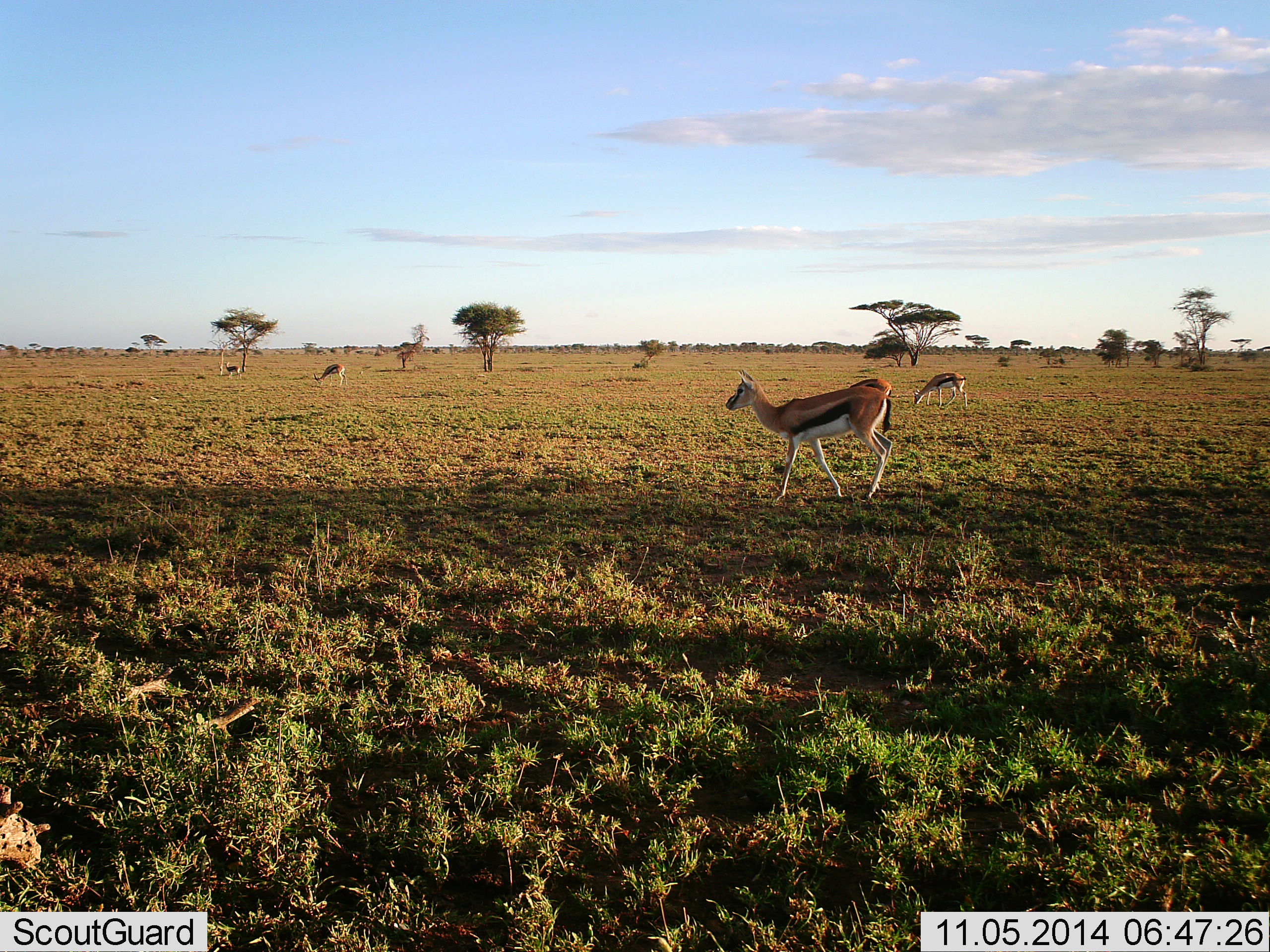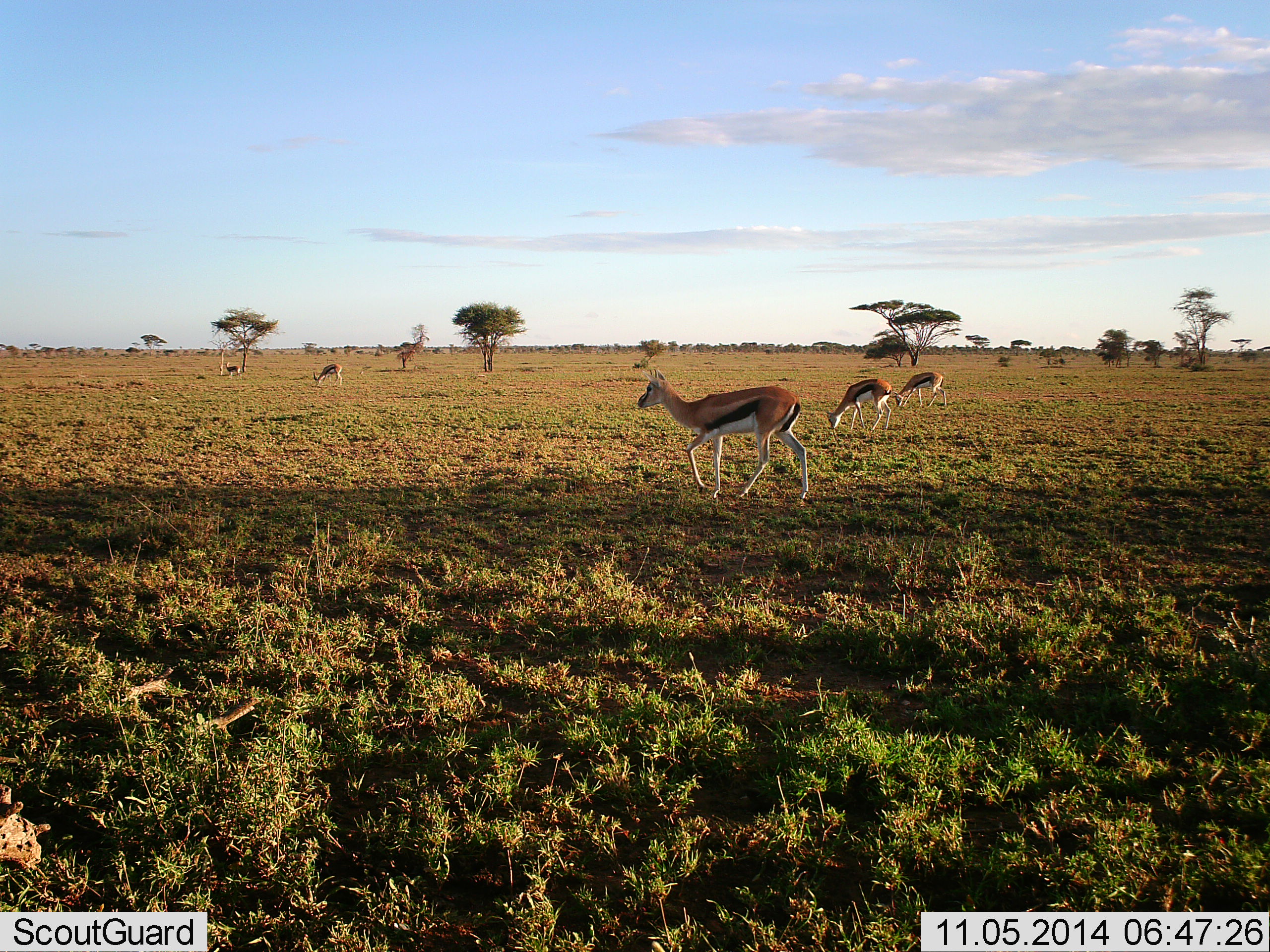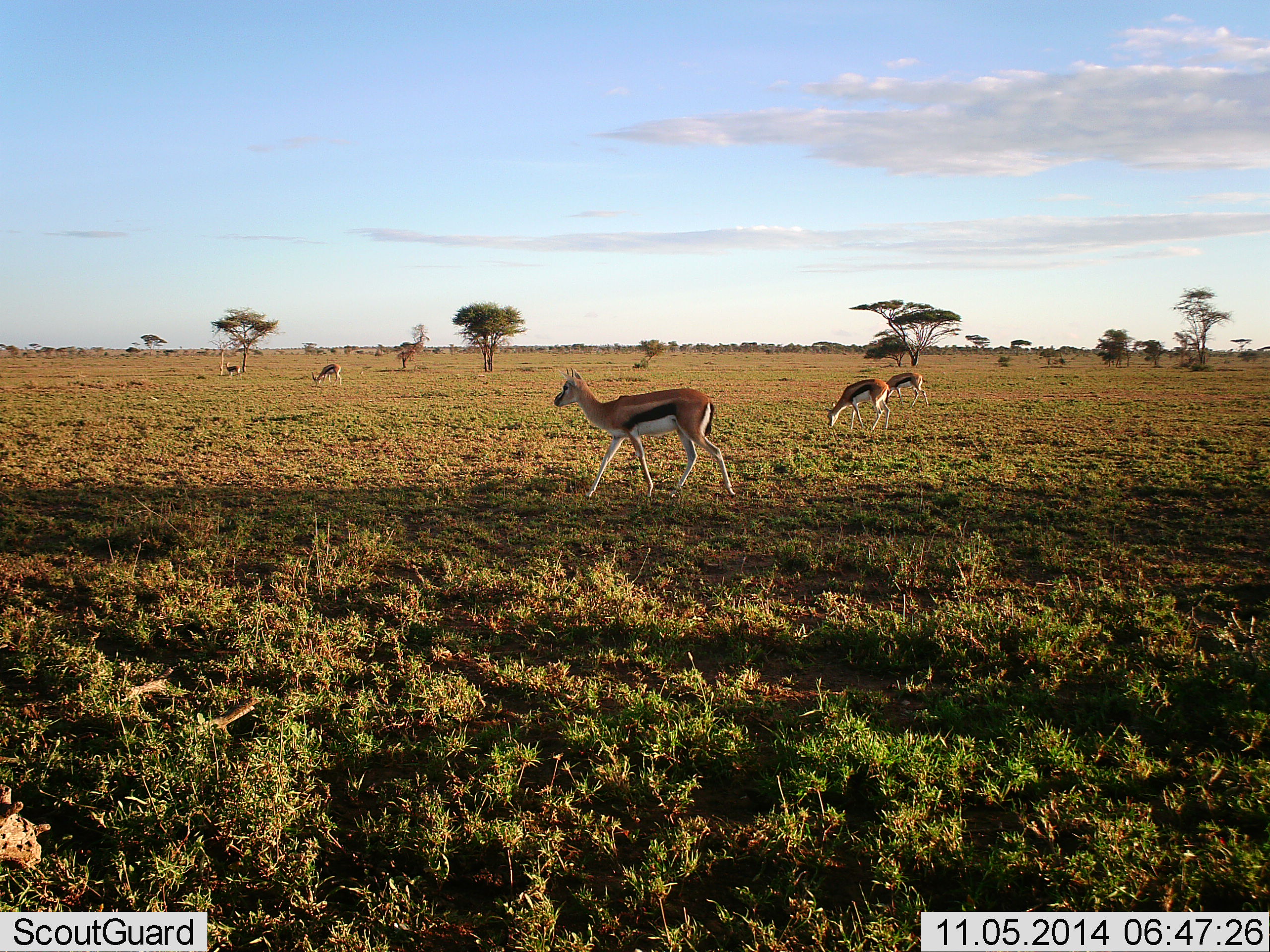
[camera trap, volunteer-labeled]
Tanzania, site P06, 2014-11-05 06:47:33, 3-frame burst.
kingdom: Animalia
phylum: Chordata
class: Mammalia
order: Artiodactyla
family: Bovidae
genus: Eudorcas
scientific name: Eudorcas thomsonii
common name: thomson's gazelle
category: gazellethomsons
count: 4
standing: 30%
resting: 0%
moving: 90%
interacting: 0%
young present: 10%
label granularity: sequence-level